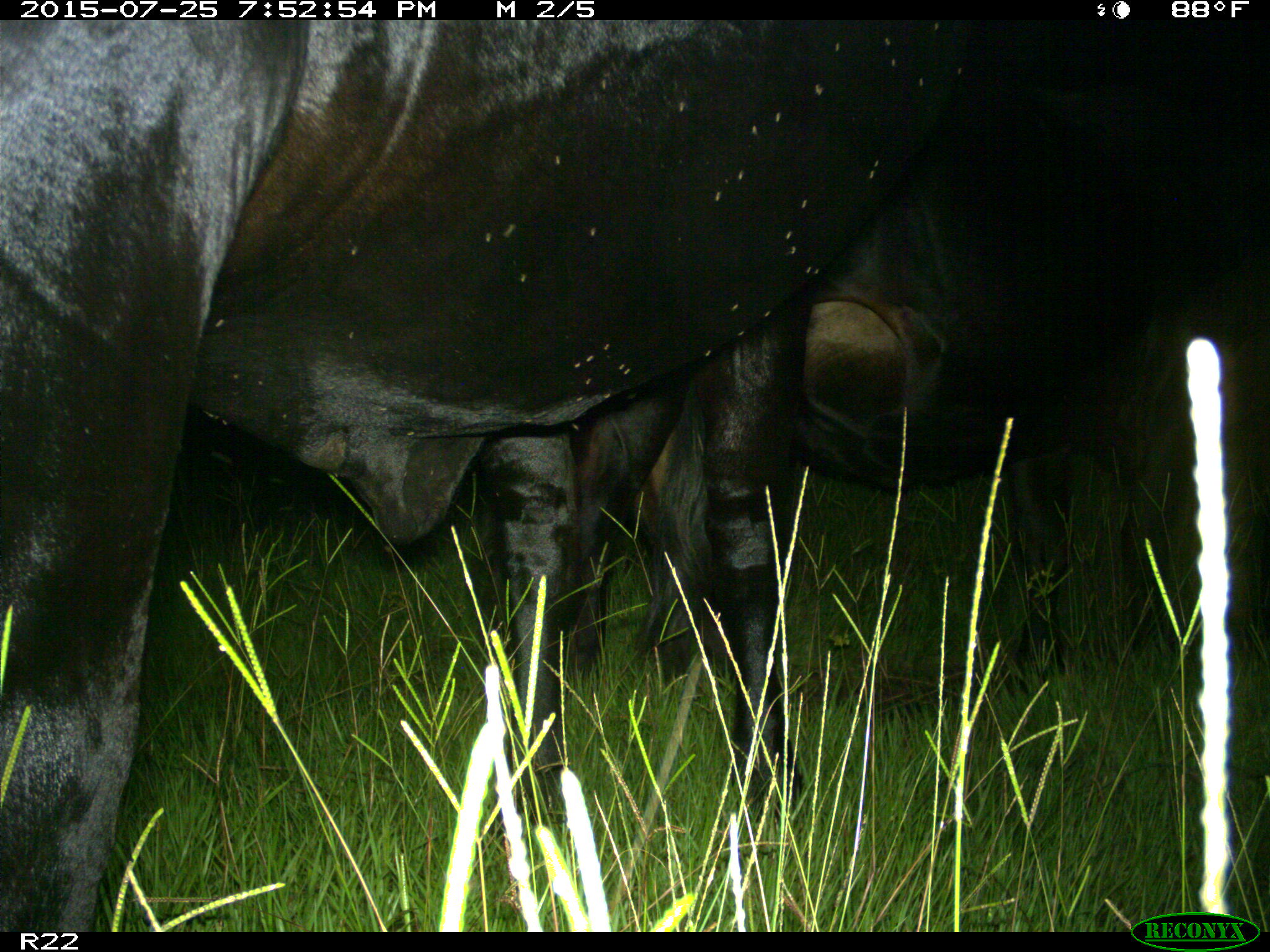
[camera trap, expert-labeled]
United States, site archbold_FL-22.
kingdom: Animalia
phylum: Chordata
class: Mammalia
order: Artiodactyla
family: Bovidae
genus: Bos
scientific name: Bos taurus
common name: domestic cow